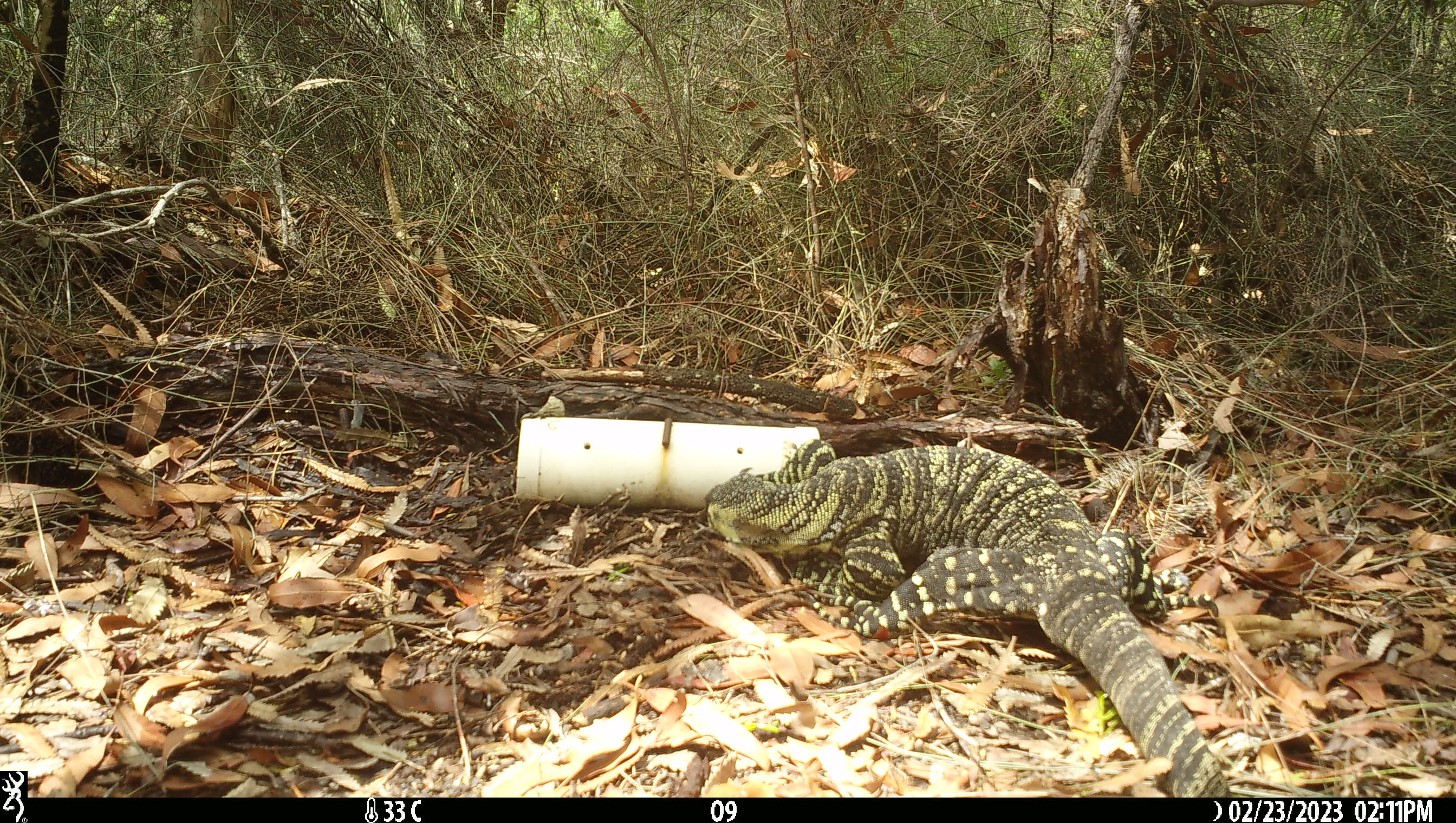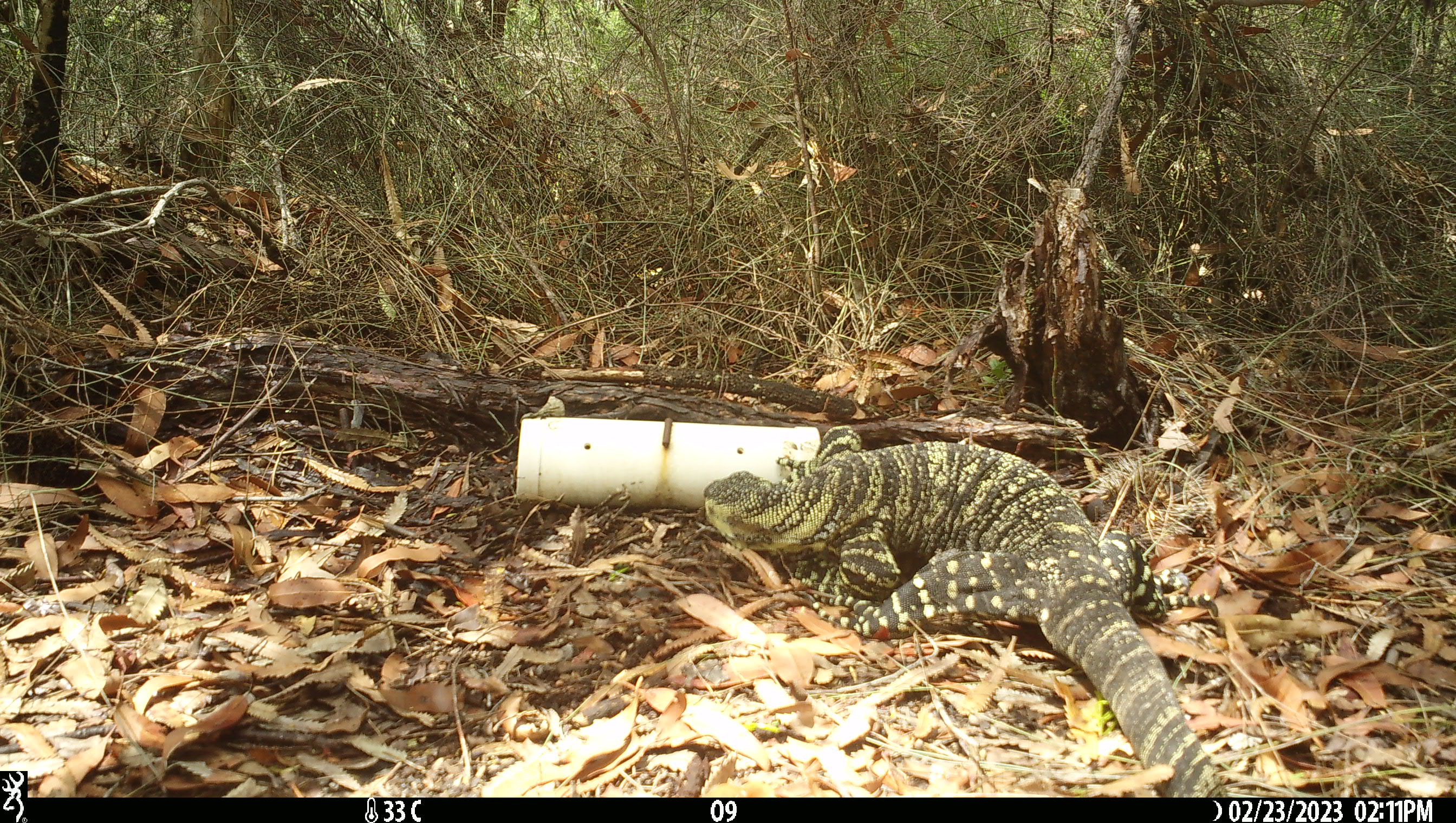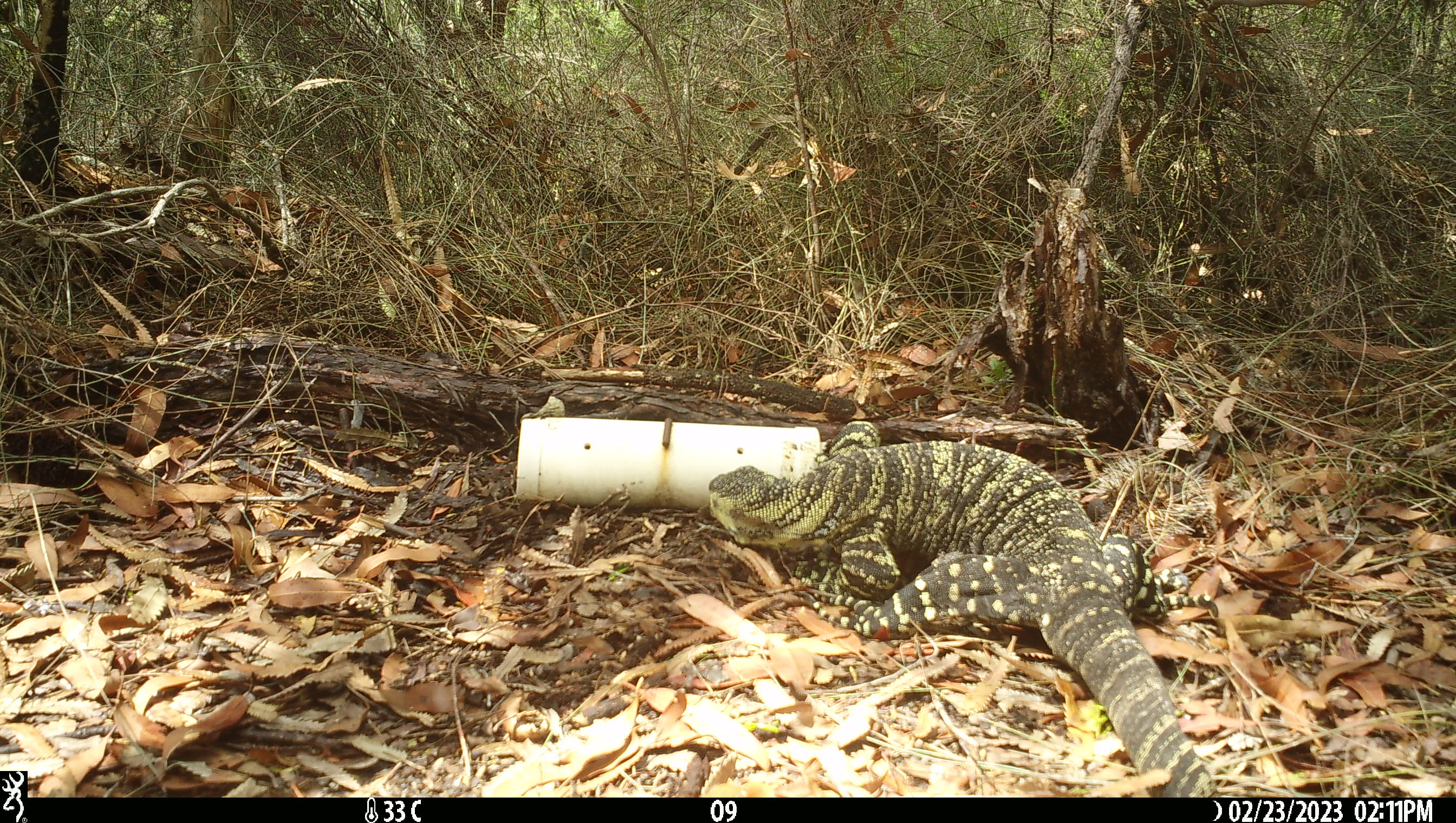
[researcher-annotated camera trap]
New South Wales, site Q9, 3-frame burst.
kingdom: Animalia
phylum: Chordata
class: Reptilia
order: Squamata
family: Varanidae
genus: Varanus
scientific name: Varanus varius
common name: lace monitor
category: goanna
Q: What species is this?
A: Goanna (lace monitor) (Varanus varius).